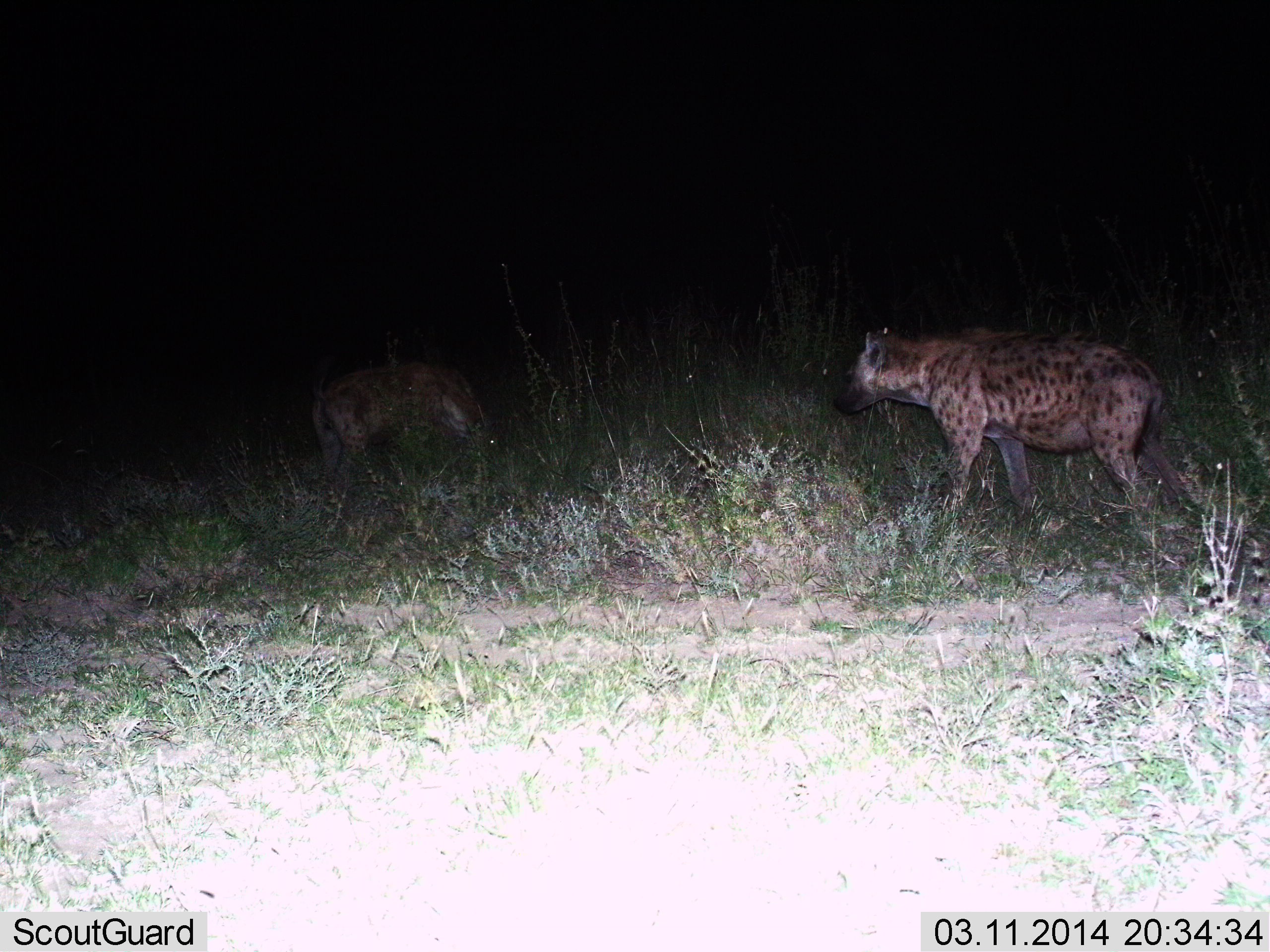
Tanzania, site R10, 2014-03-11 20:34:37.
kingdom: Animalia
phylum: Chordata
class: Mammalia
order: Carnivora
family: Hyaenidae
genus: Crocuta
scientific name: Crocuta crocuta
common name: spotted hyena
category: hyenaspotted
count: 2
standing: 30%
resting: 0%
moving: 70%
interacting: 0%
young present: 0%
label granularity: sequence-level